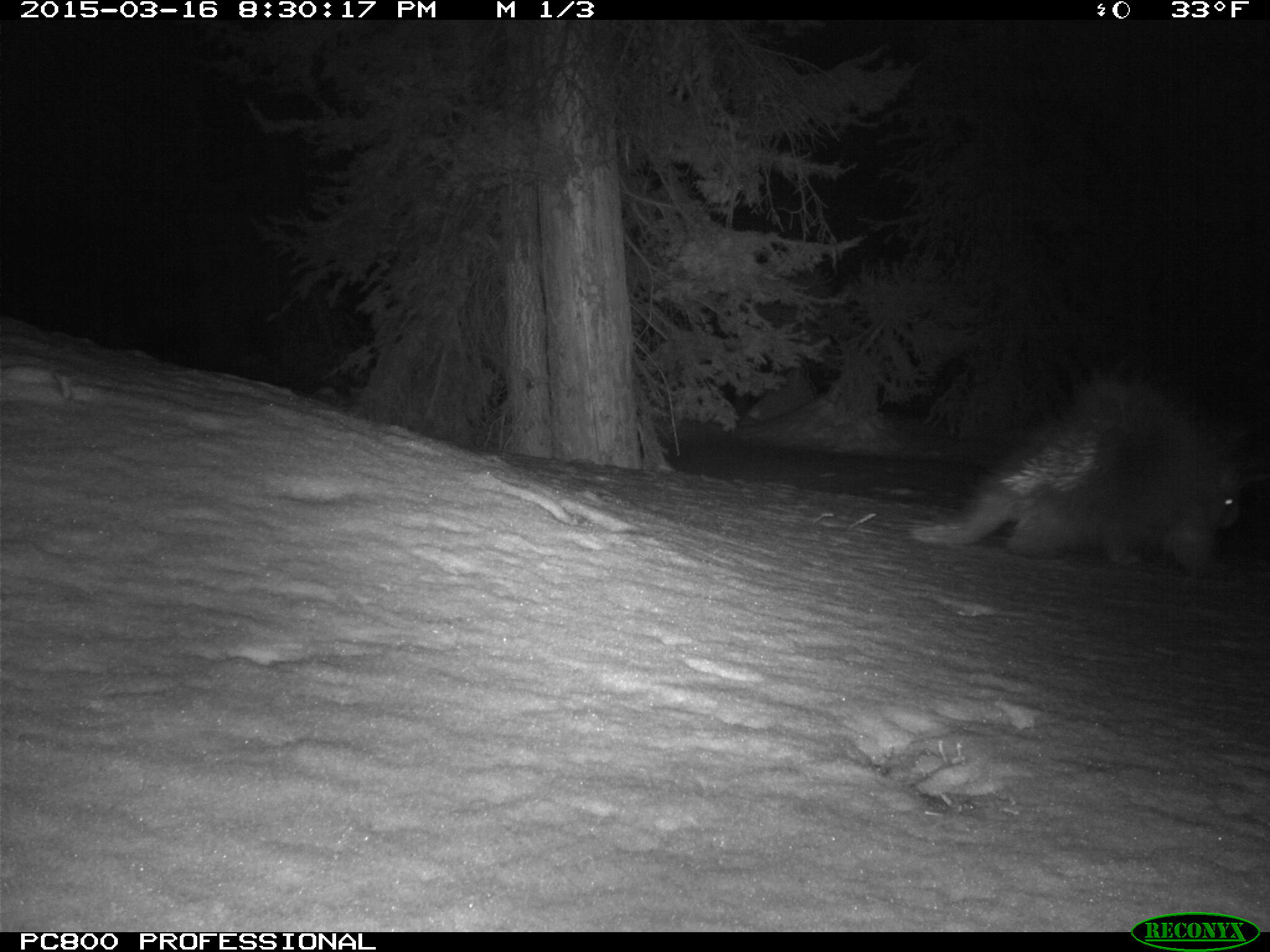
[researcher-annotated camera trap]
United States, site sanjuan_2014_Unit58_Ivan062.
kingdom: Animalia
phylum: Chordata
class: Mammalia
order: Rodentia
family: Erethizontidae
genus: Erethizon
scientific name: Erethizon dorsatum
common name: north american porcupine